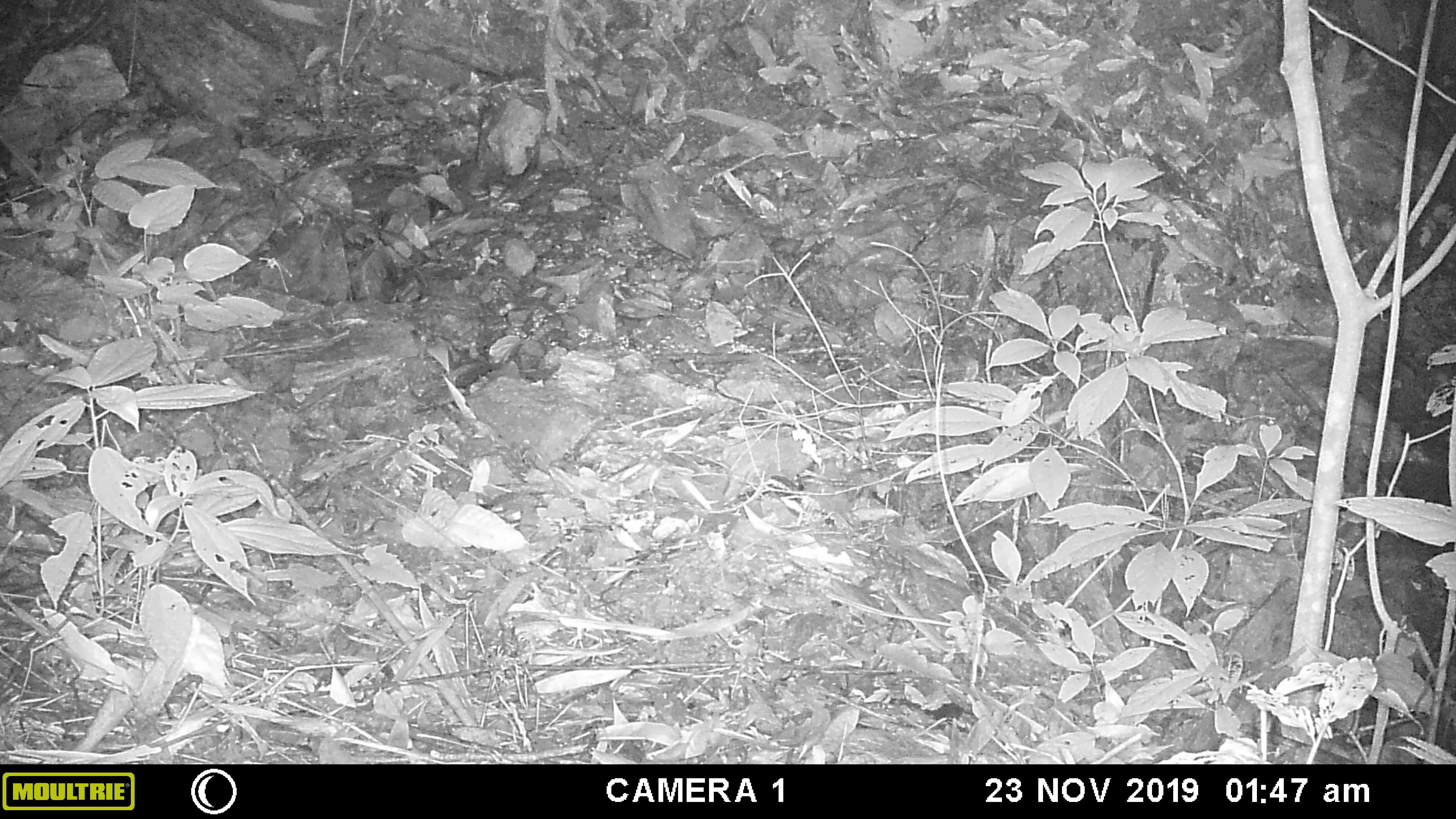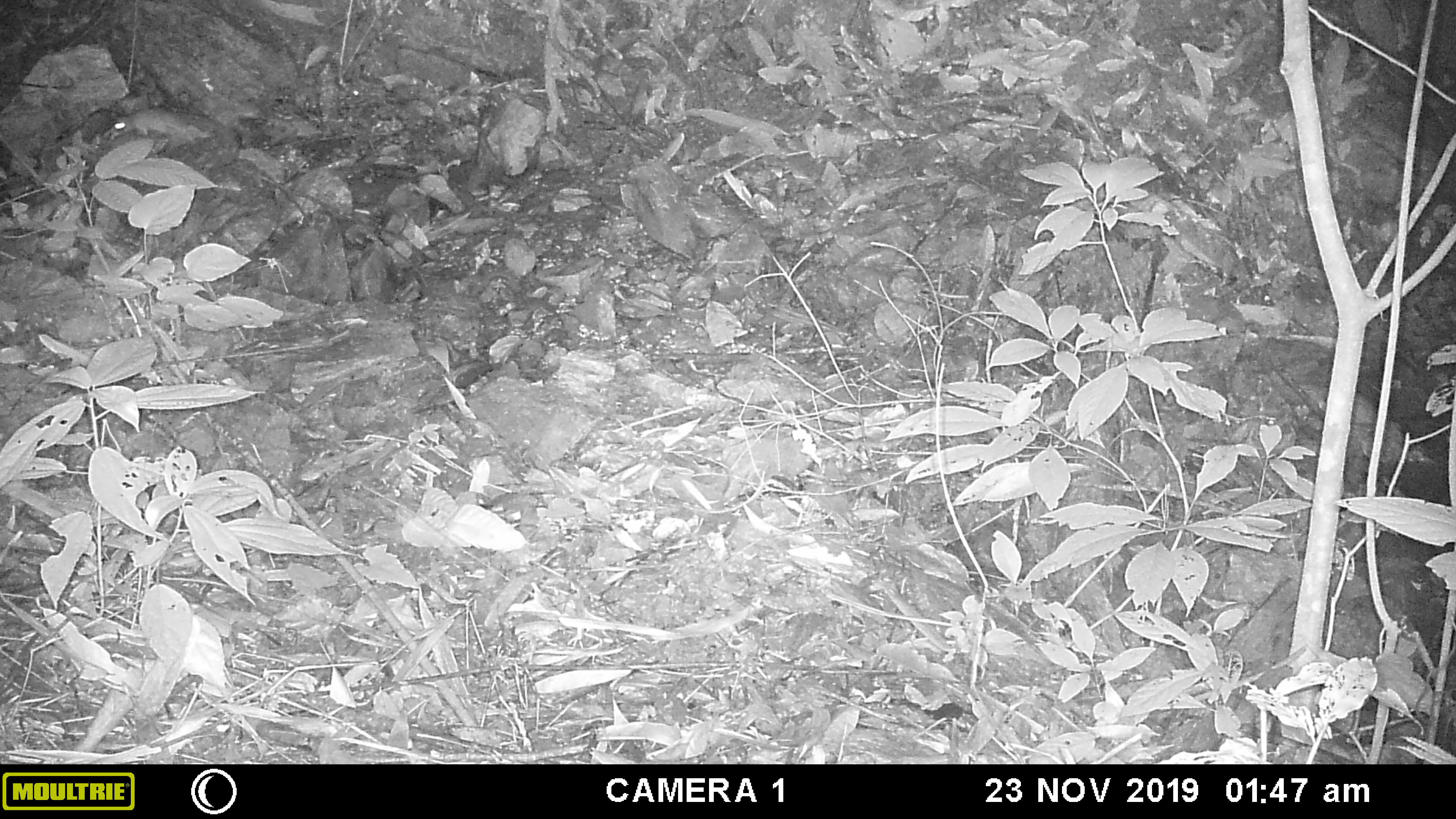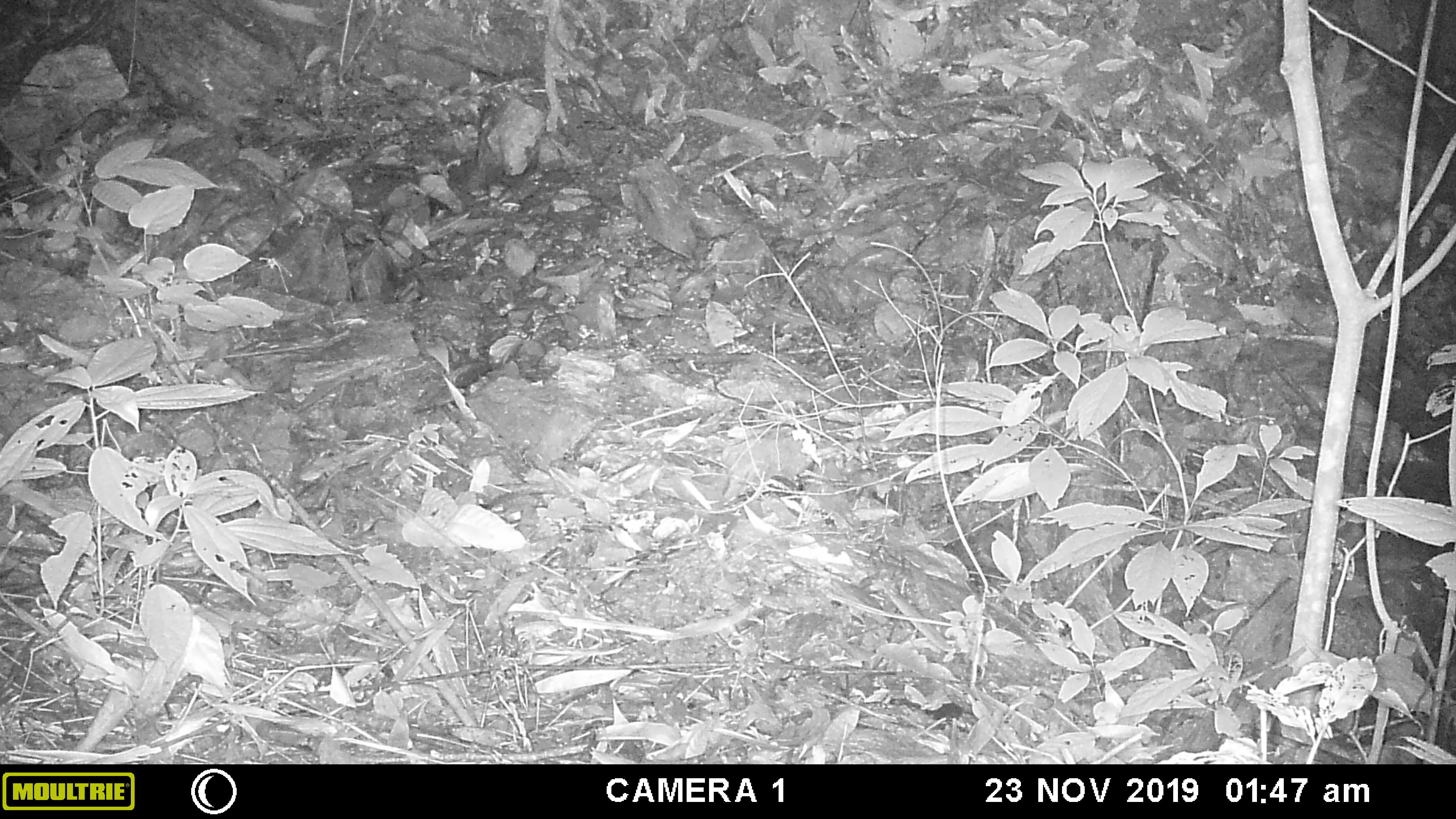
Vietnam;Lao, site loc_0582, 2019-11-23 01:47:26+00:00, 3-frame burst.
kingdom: Animalia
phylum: Chordata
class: Mammalia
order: Rodentia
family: Muridae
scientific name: Muridae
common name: old-world mice and rats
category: unidentified murid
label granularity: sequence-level